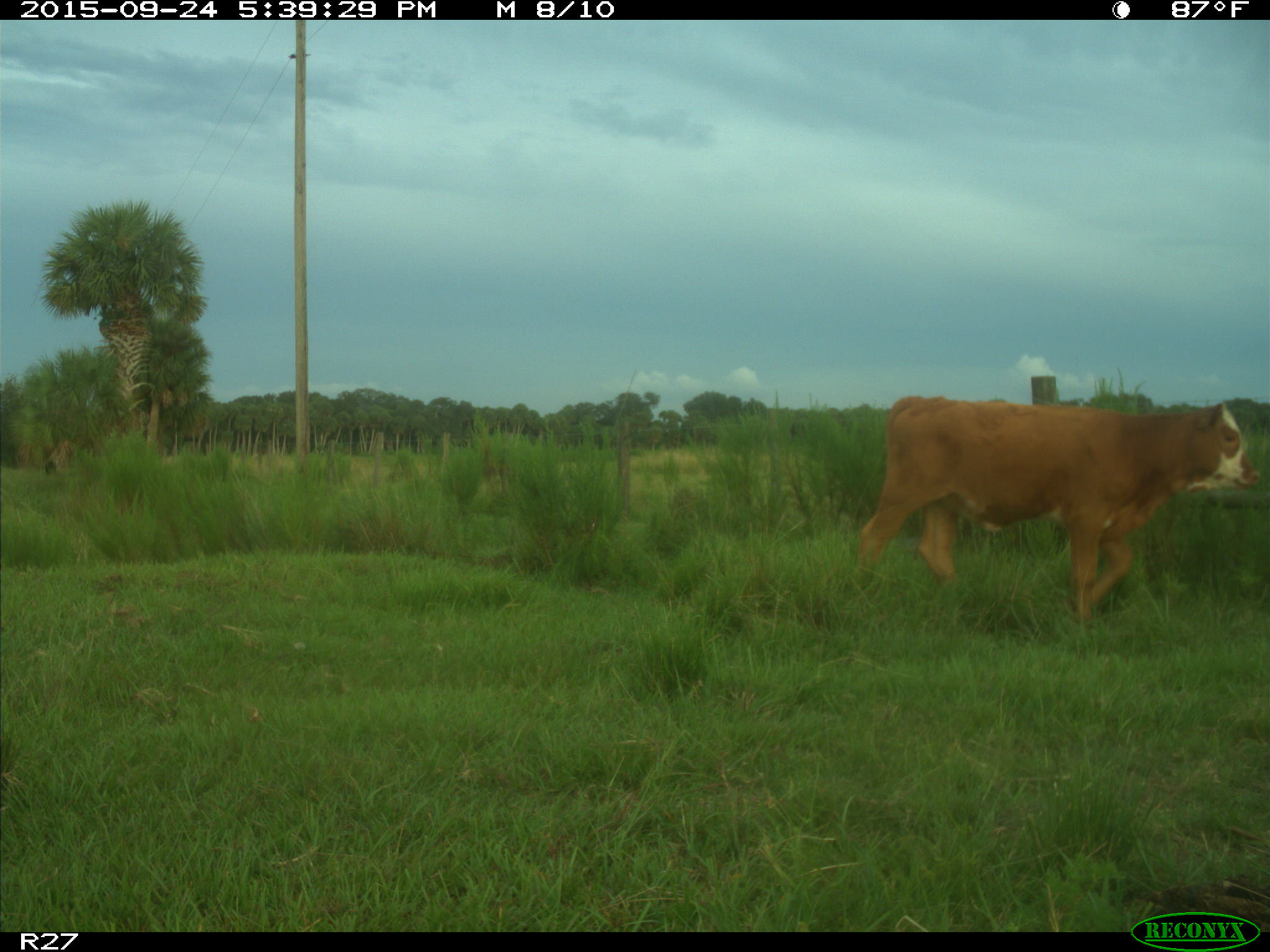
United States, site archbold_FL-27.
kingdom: Animalia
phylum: Chordata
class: Mammalia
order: Artiodactyla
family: Bovidae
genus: Bos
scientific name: Bos taurus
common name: domestic cow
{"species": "Bos taurus (domestic cow)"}